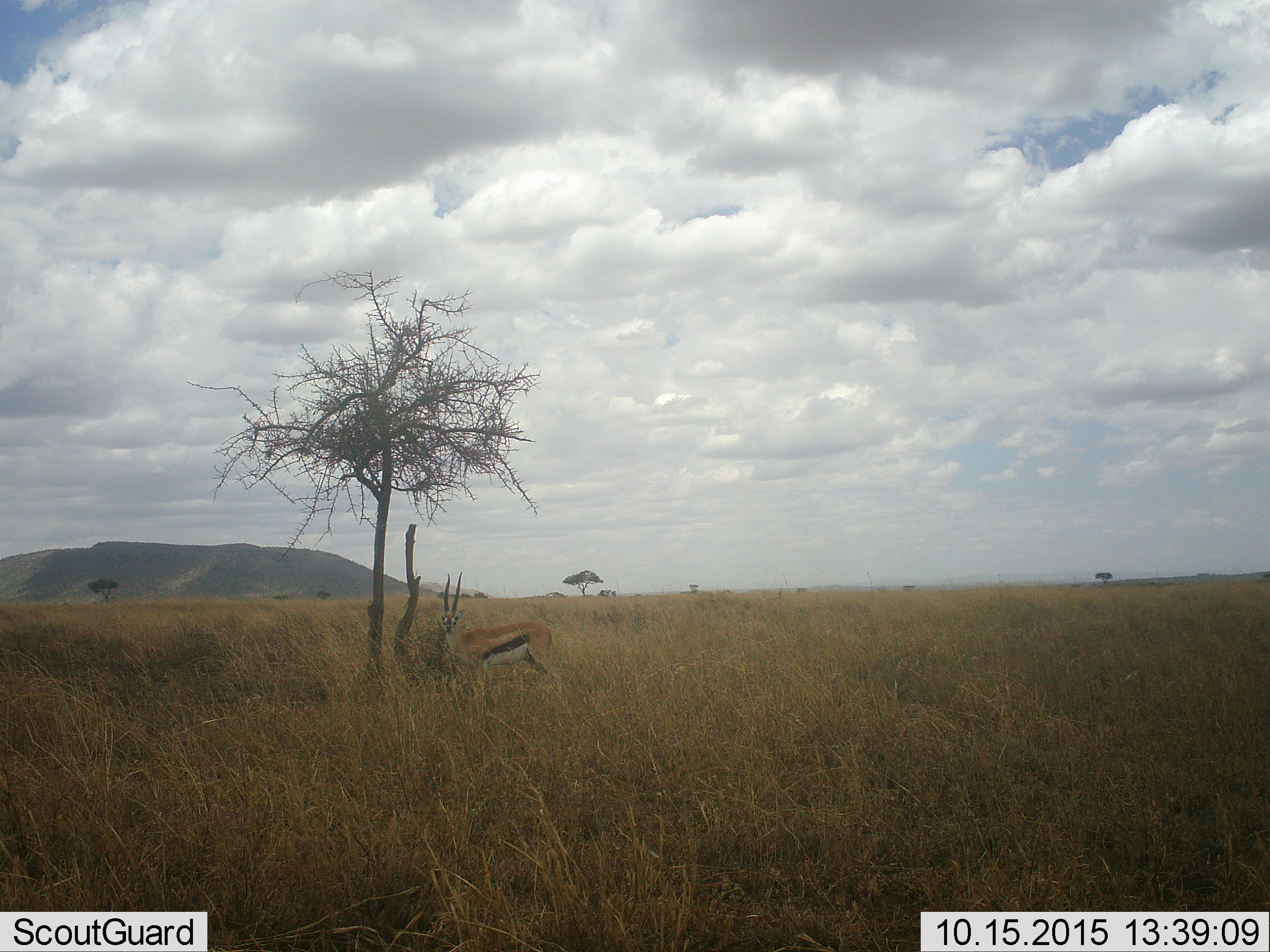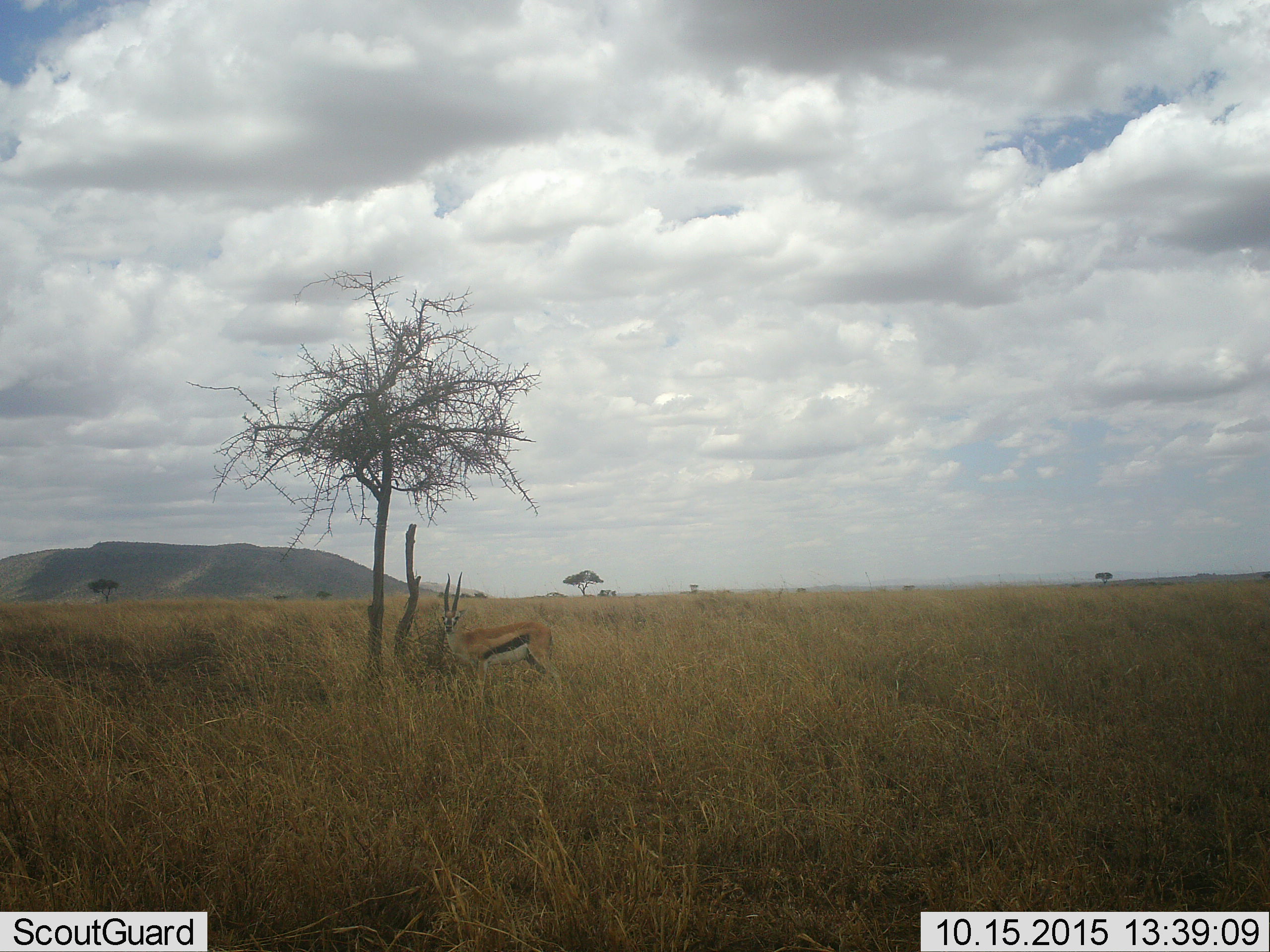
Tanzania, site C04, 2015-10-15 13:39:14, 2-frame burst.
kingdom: Animalia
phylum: Chordata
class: Mammalia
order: Artiodactyla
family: Bovidae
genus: Eudorcas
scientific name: Eudorcas thomsonii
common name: thomson's gazelle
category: gazellethomsons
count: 1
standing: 94%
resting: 12%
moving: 0%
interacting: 0%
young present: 0%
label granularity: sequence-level